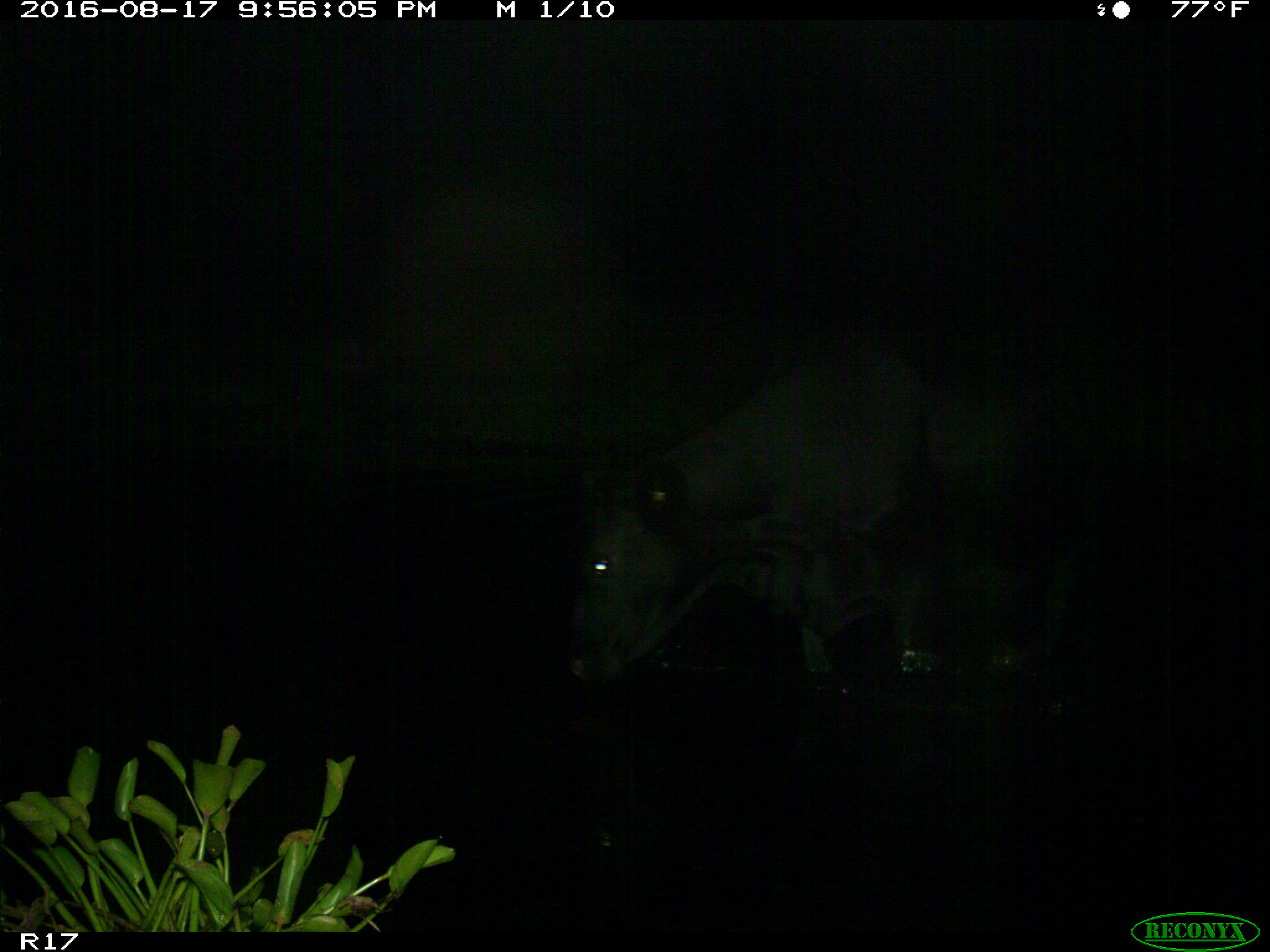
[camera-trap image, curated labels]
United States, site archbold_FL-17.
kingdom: Animalia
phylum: Chordata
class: Mammalia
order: Artiodactyla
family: Bovidae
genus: Bos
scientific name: Bos taurus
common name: domestic cow